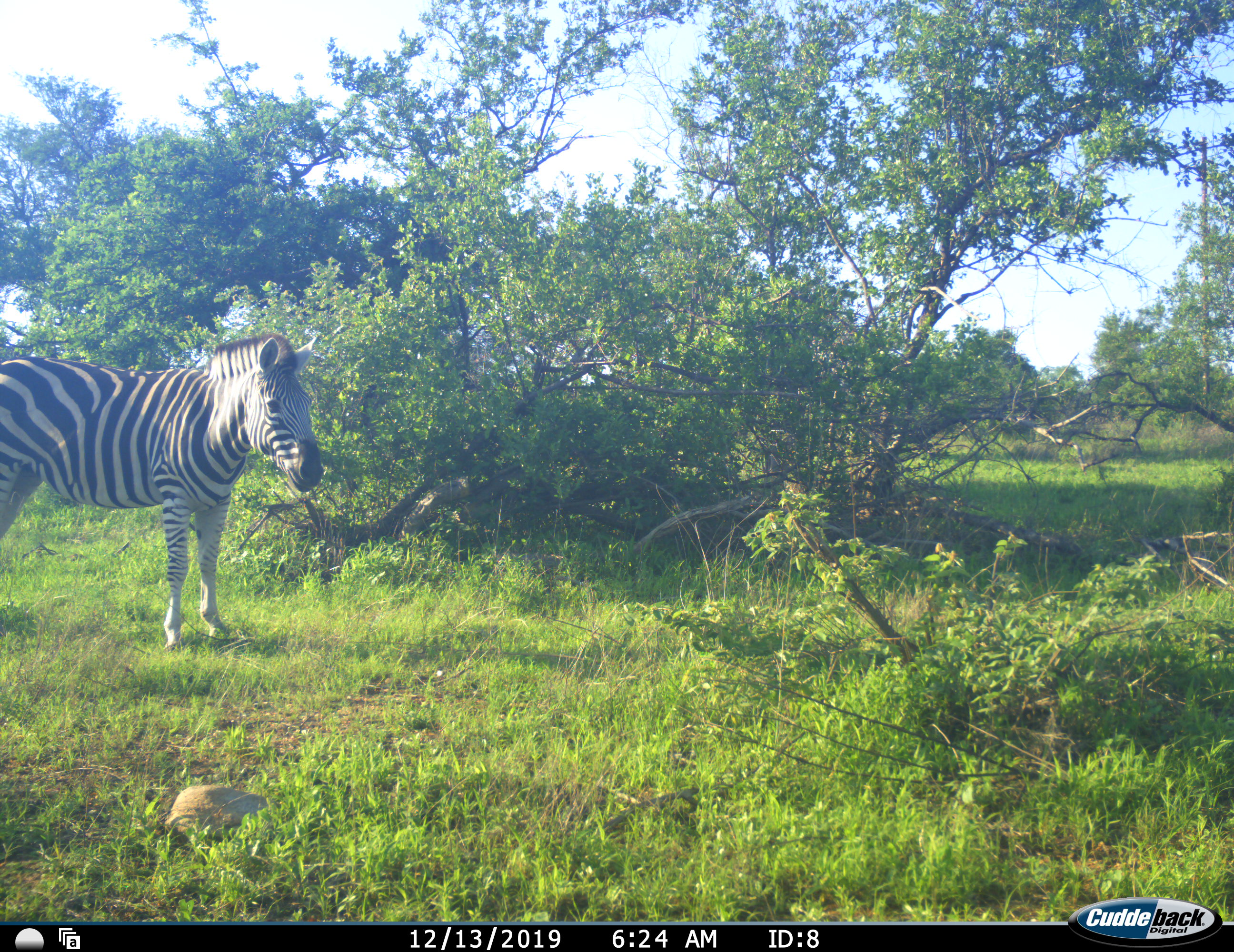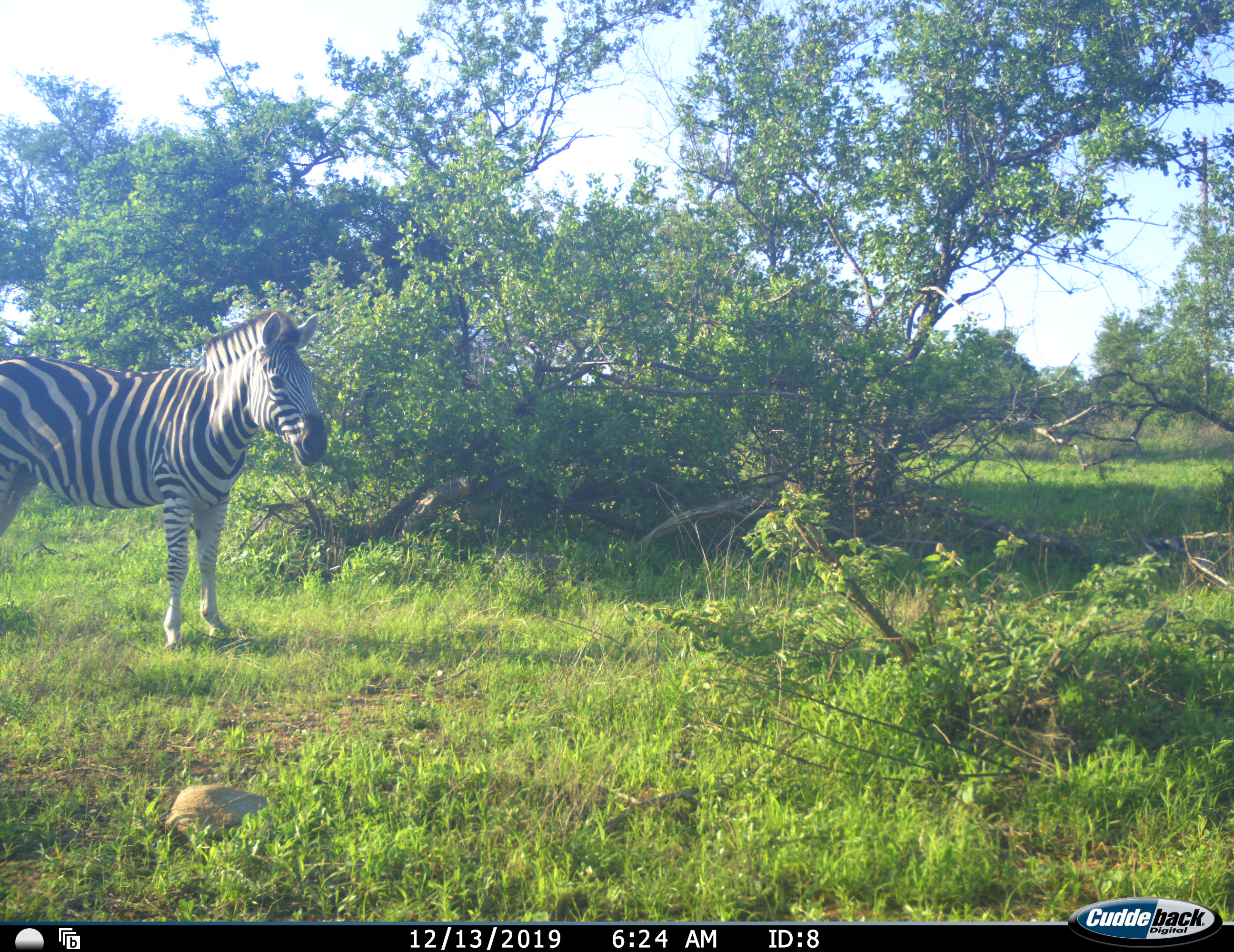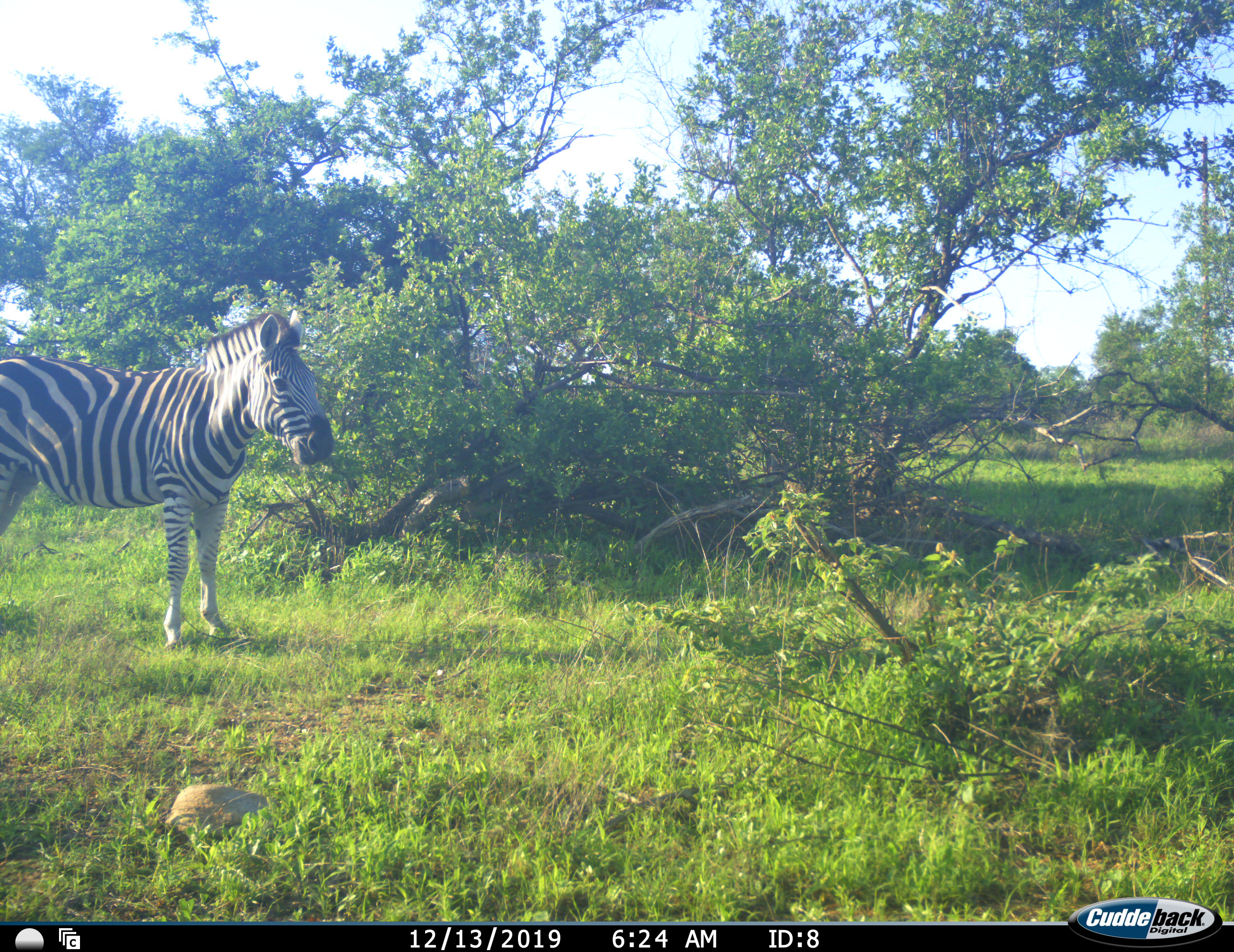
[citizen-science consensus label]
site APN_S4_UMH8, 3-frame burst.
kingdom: Animalia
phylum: Chordata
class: Mammalia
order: Perissodactyla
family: Equidae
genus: Equus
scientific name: Equus quagga burchellii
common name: burchell's zebra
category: zebraburchells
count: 1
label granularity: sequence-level